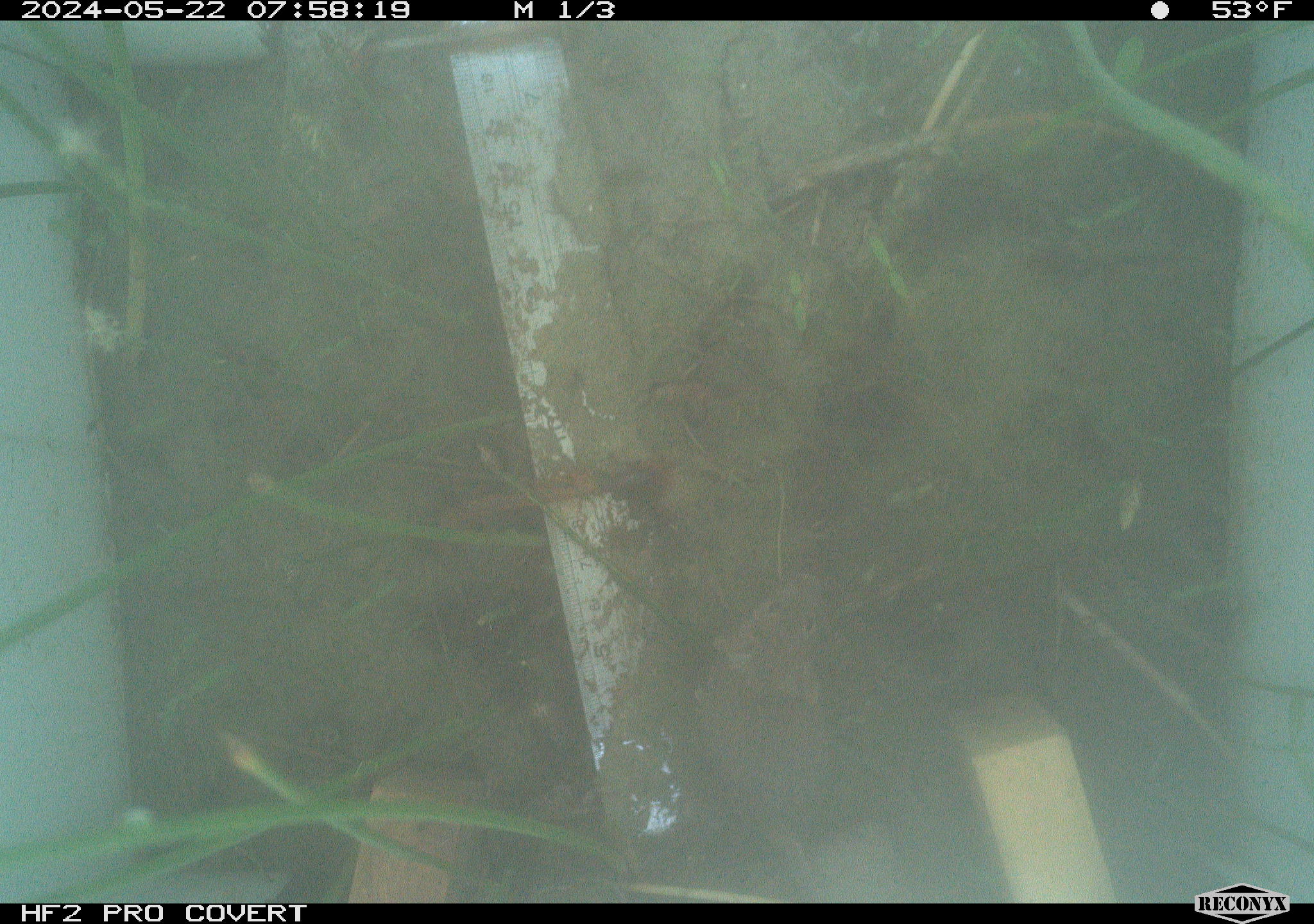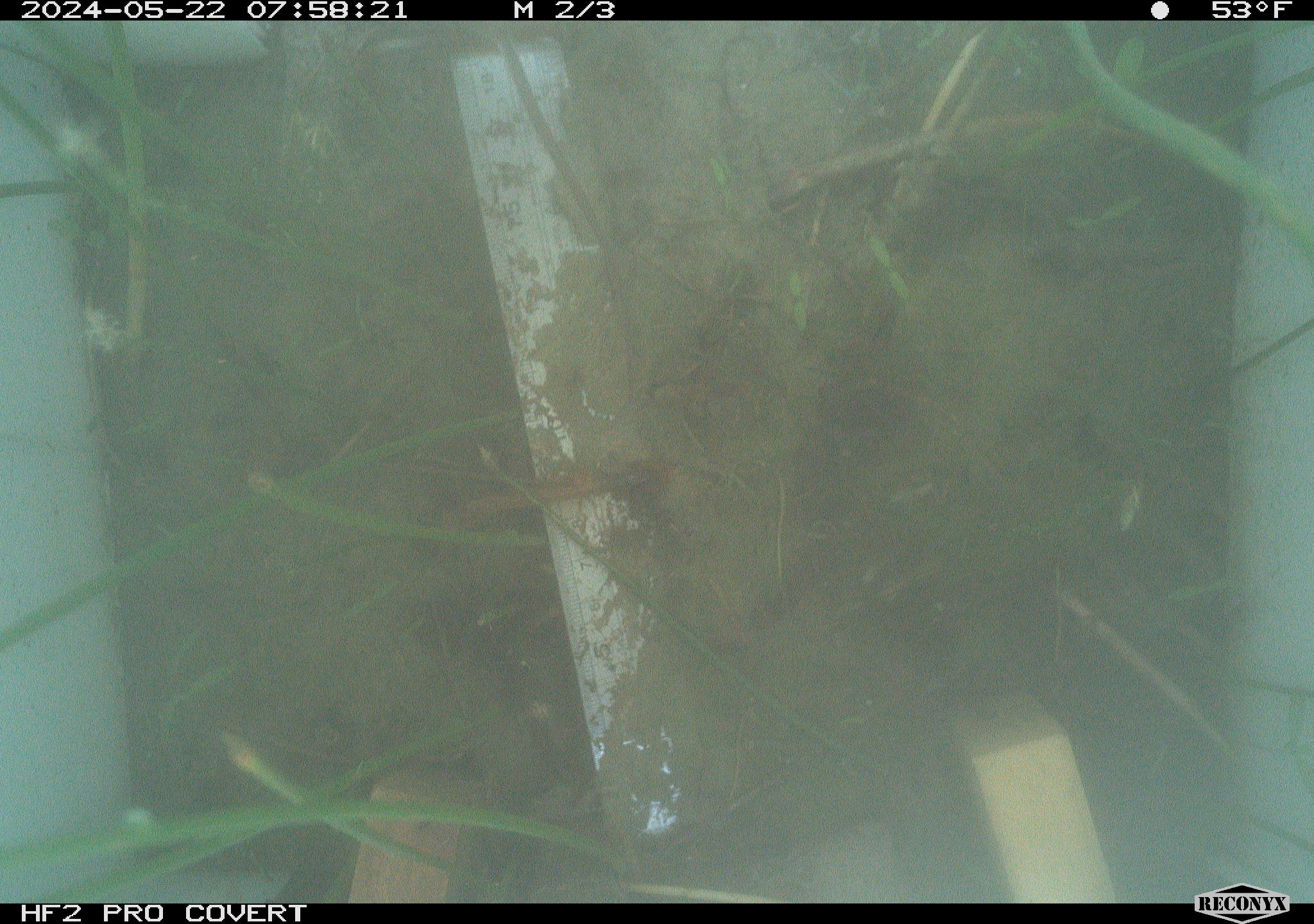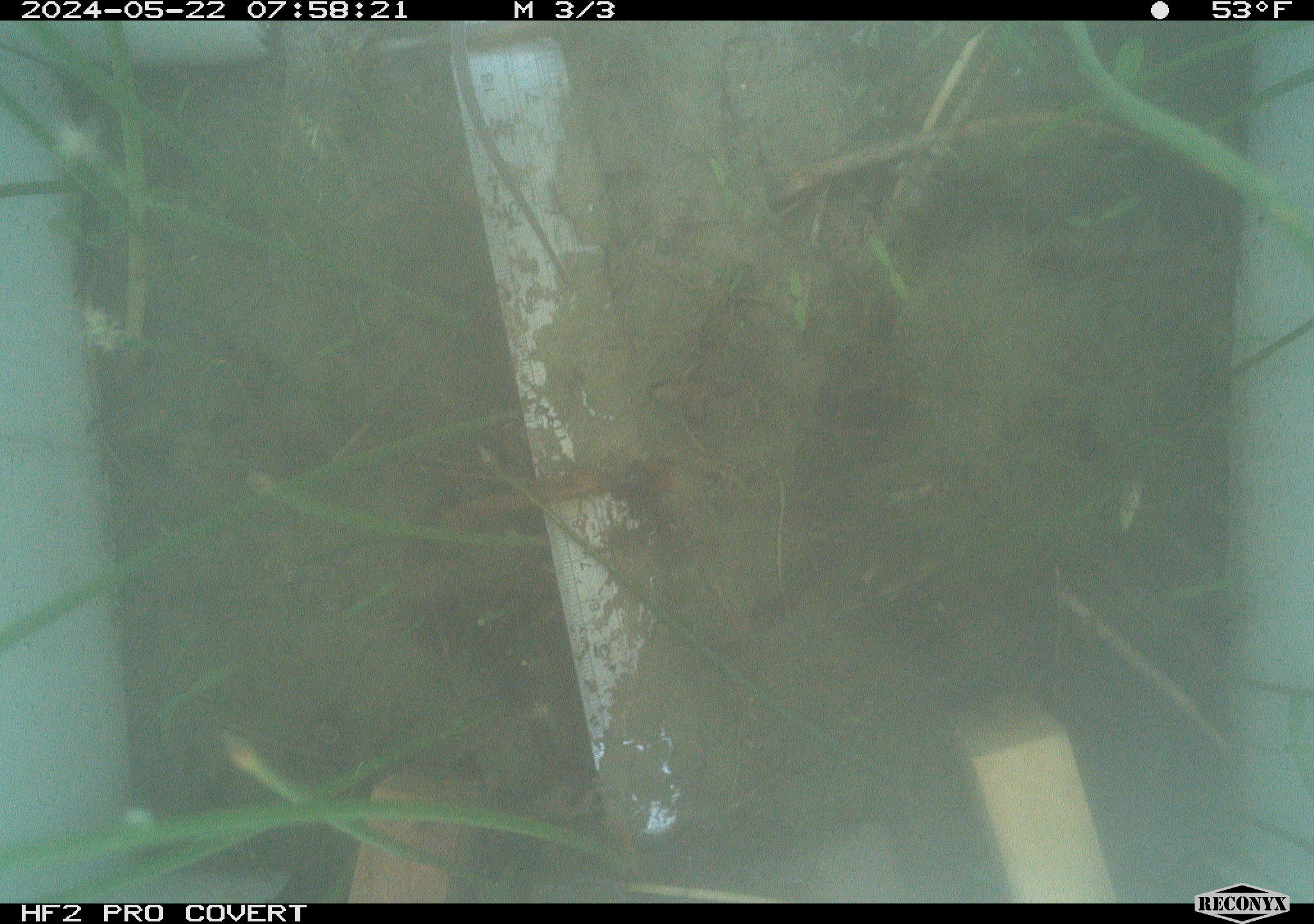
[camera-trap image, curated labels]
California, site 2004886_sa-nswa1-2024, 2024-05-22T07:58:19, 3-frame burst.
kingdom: Animalia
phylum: Chordata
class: Mammalia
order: Rodentia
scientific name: Rodentia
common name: rodent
Rodent (Rodentia).